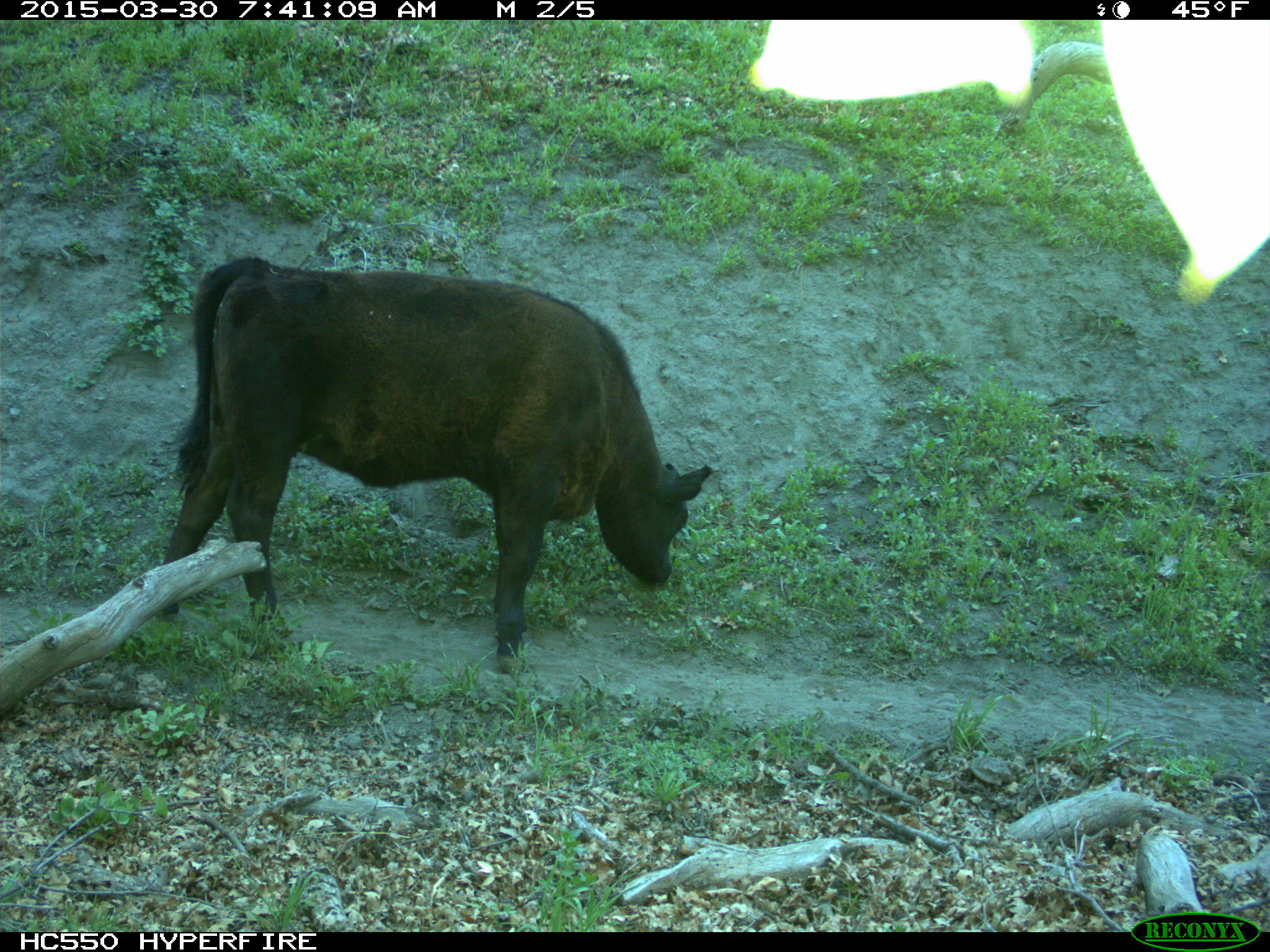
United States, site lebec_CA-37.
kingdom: Animalia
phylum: Chordata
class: Mammalia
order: Artiodactyla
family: Bovidae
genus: Bos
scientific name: Bos taurus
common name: domestic cow